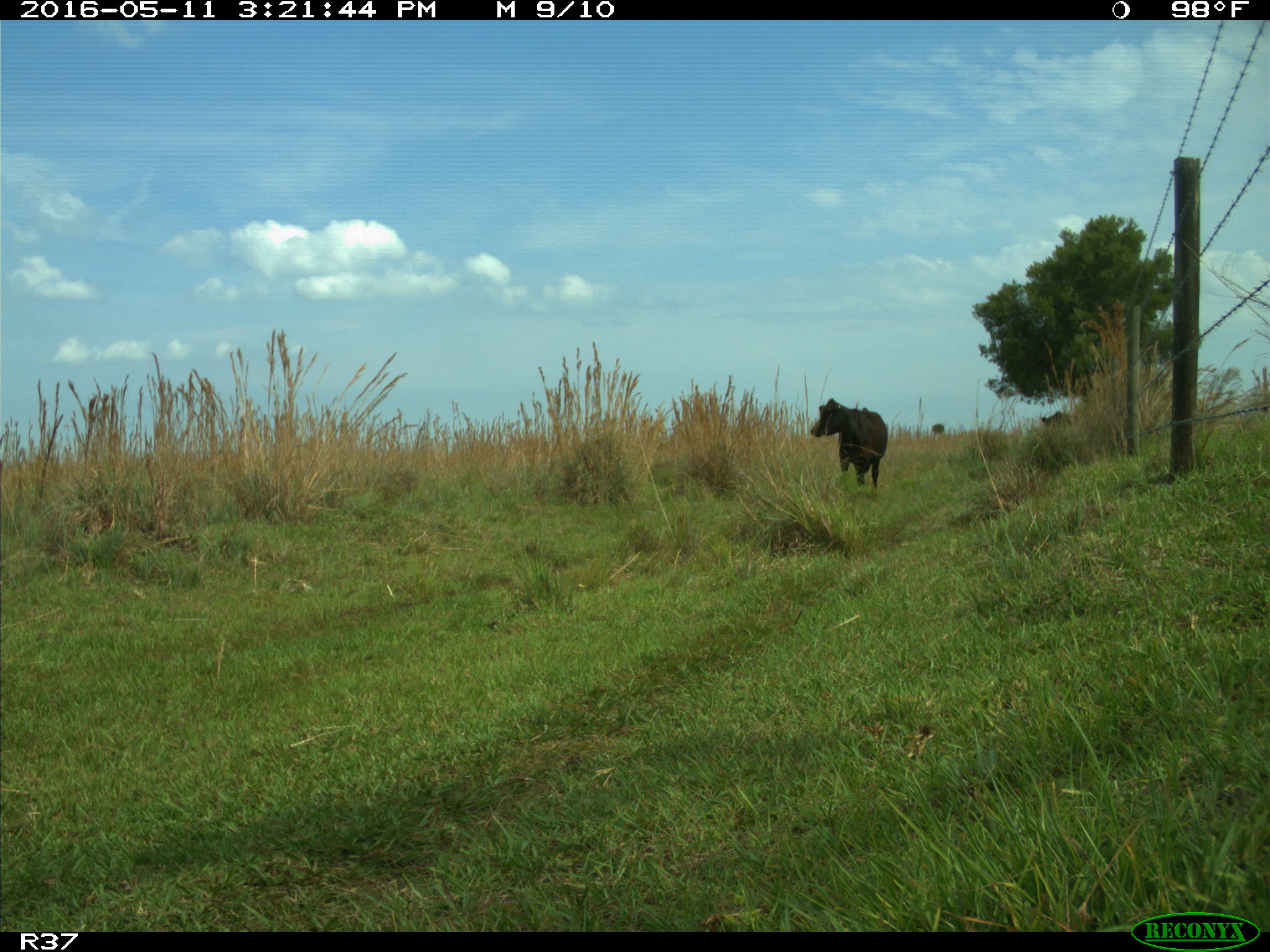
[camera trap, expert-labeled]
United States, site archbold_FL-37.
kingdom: Animalia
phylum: Chordata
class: Mammalia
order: Artiodactyla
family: Bovidae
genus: Bos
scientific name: Bos taurus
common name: domestic cow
Bos taurus (domestic cow).